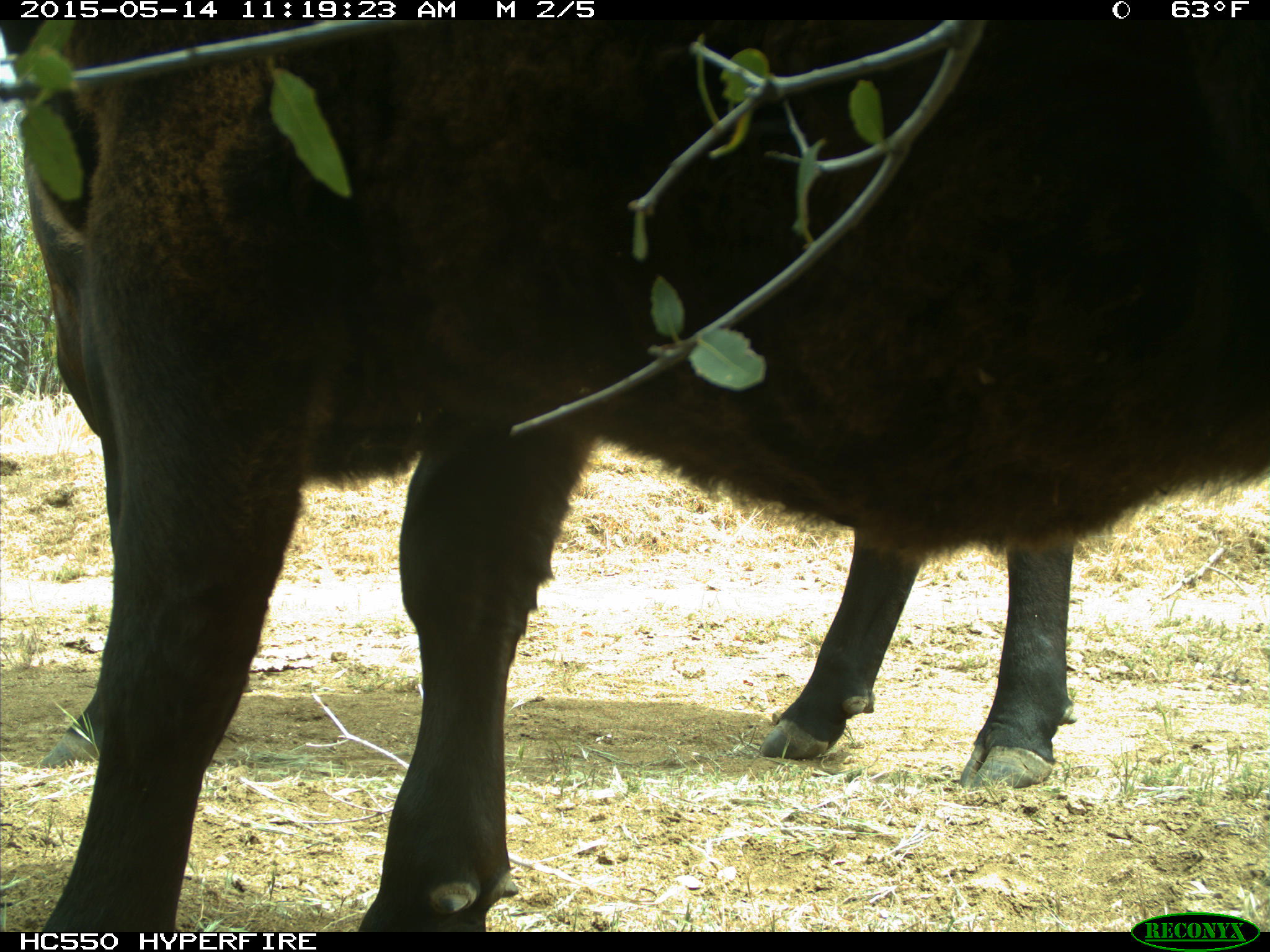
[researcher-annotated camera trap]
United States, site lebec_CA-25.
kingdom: Animalia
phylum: Chordata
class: Mammalia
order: Artiodactyla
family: Bovidae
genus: Bos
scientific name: Bos taurus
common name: domestic cow